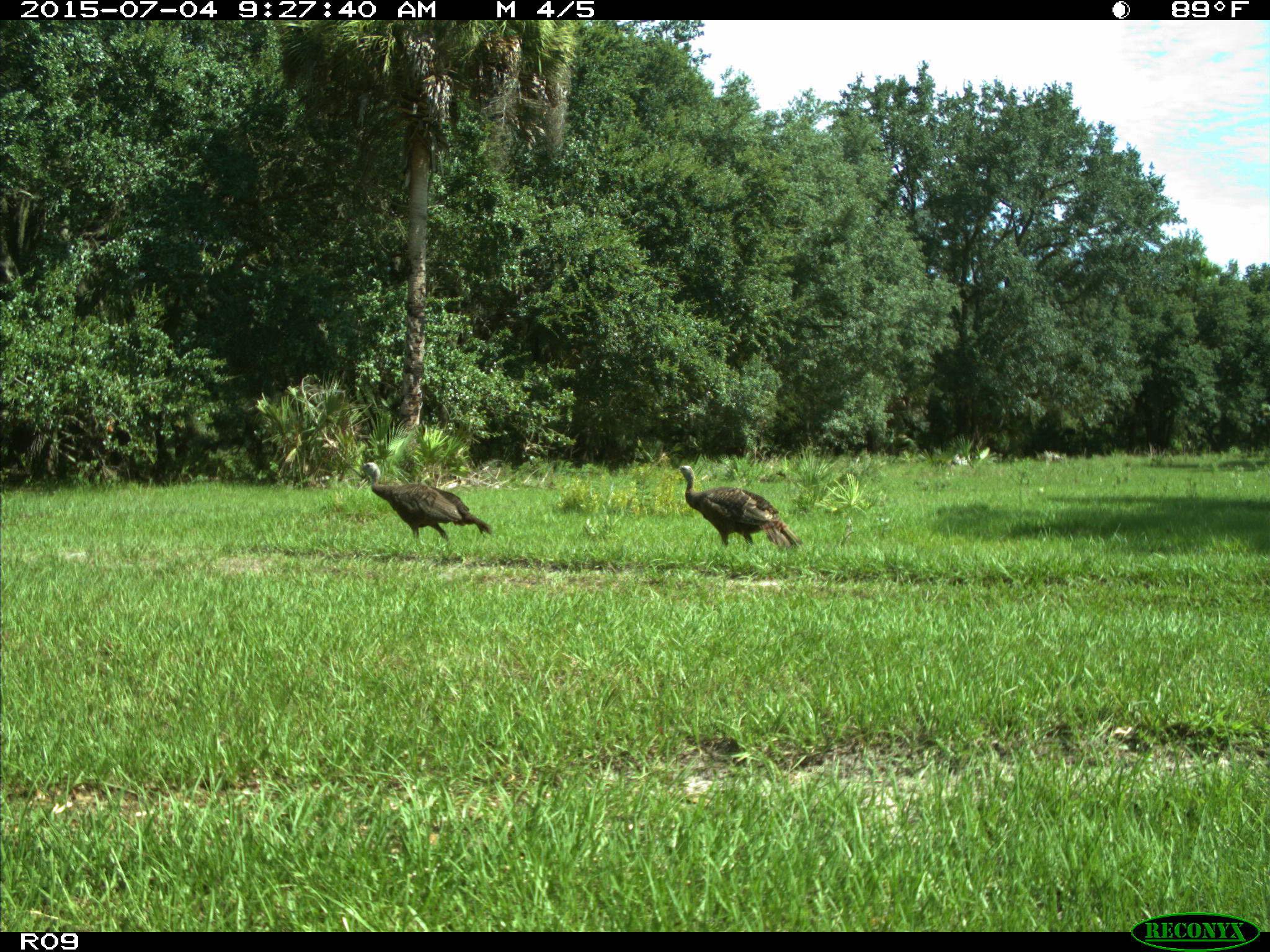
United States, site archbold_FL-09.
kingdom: Animalia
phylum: Chordata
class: Aves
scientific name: Aves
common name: birds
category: unidentified bird